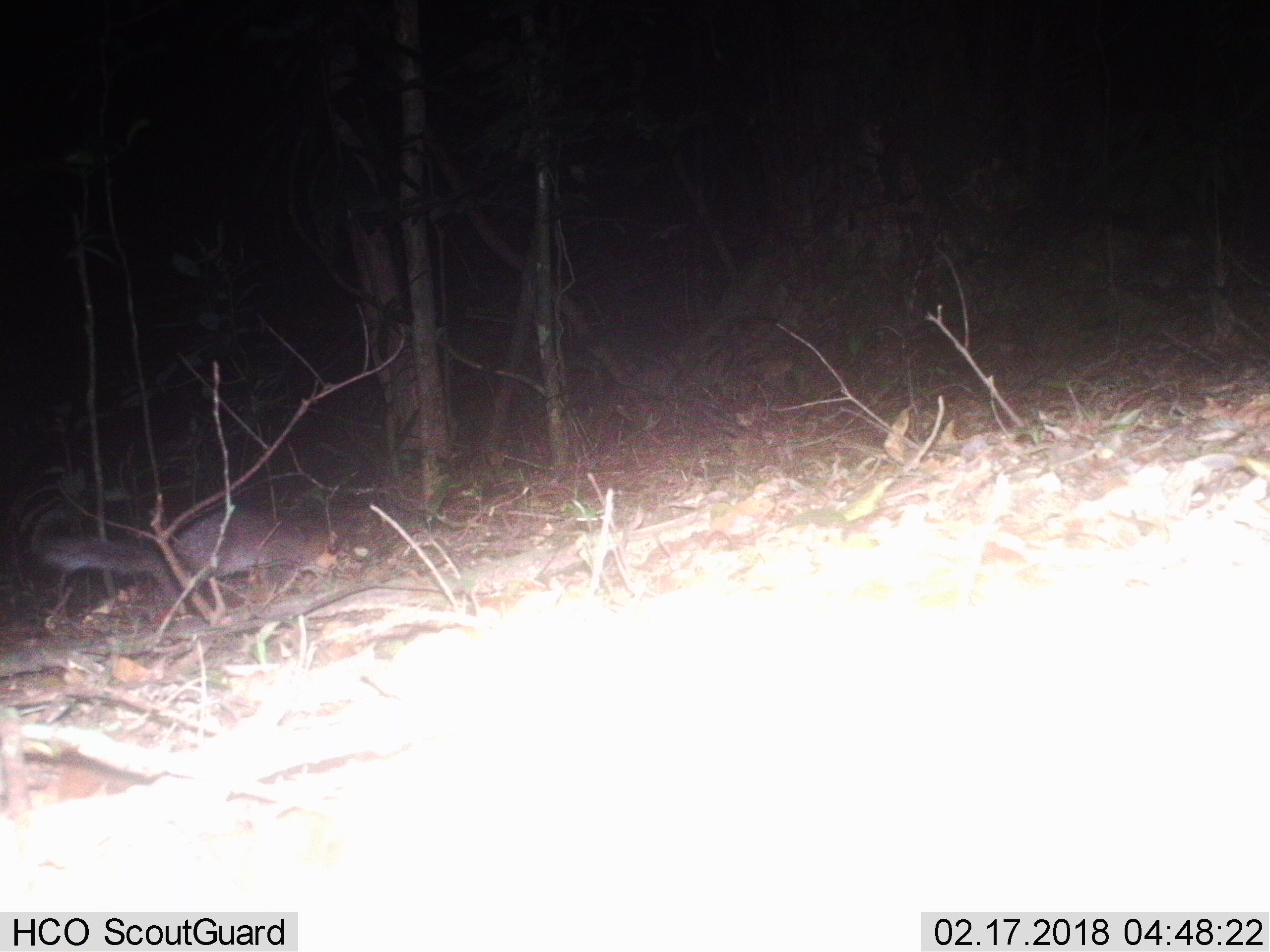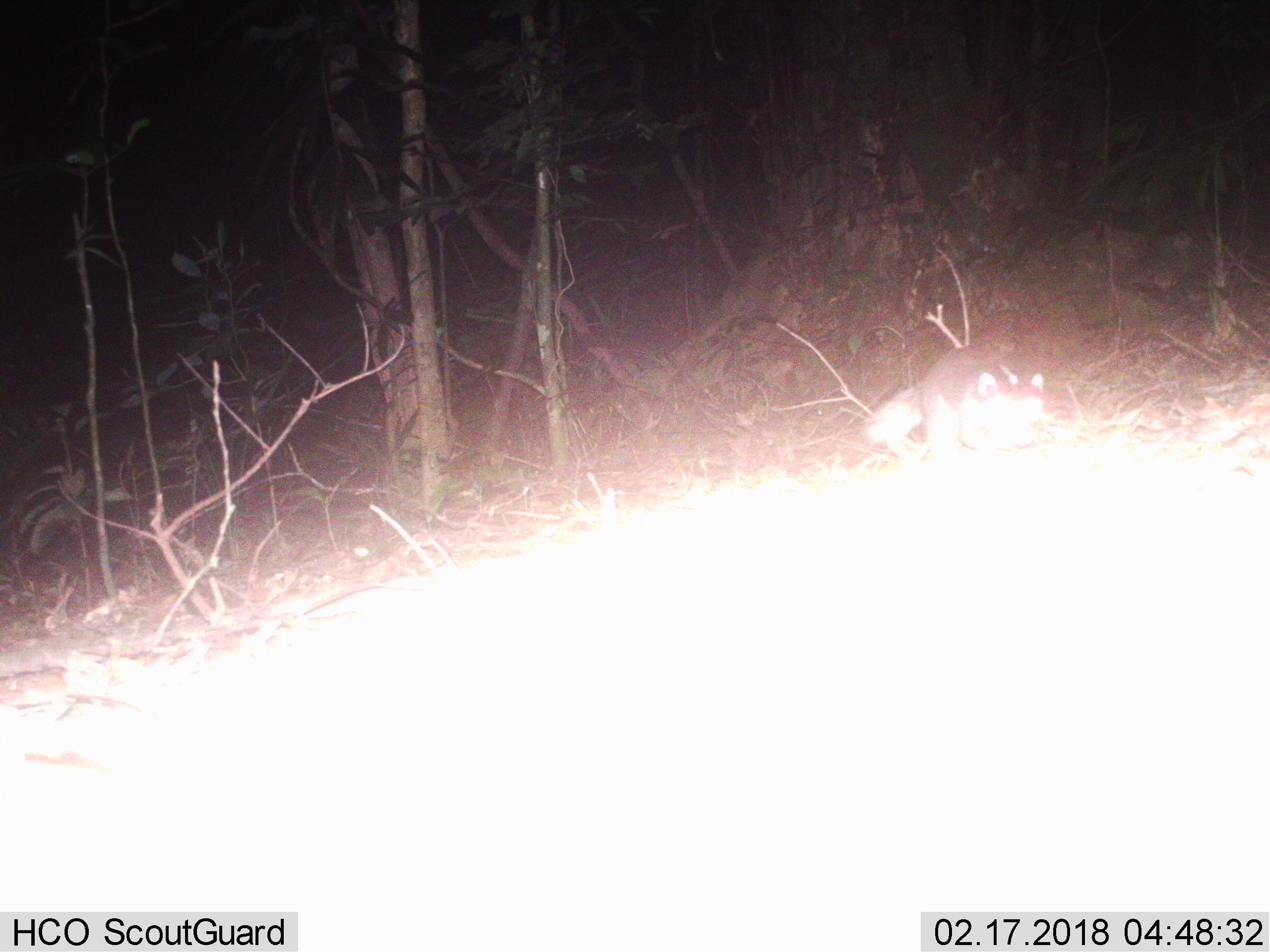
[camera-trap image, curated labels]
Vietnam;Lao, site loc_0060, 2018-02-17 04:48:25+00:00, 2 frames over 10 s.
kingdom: Animalia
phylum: Chordata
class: Mammalia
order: Carnivora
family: Mustelidae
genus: Melogale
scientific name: Melogale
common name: ferret badger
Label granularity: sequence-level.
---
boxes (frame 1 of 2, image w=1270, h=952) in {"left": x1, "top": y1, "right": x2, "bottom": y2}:
ferret badger: {"left": 34, "top": 509, "right": 337, "bottom": 616}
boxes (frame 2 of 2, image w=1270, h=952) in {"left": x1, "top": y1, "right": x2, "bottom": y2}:
ferret badger: {"left": 865, "top": 345, "right": 1044, "bottom": 457}